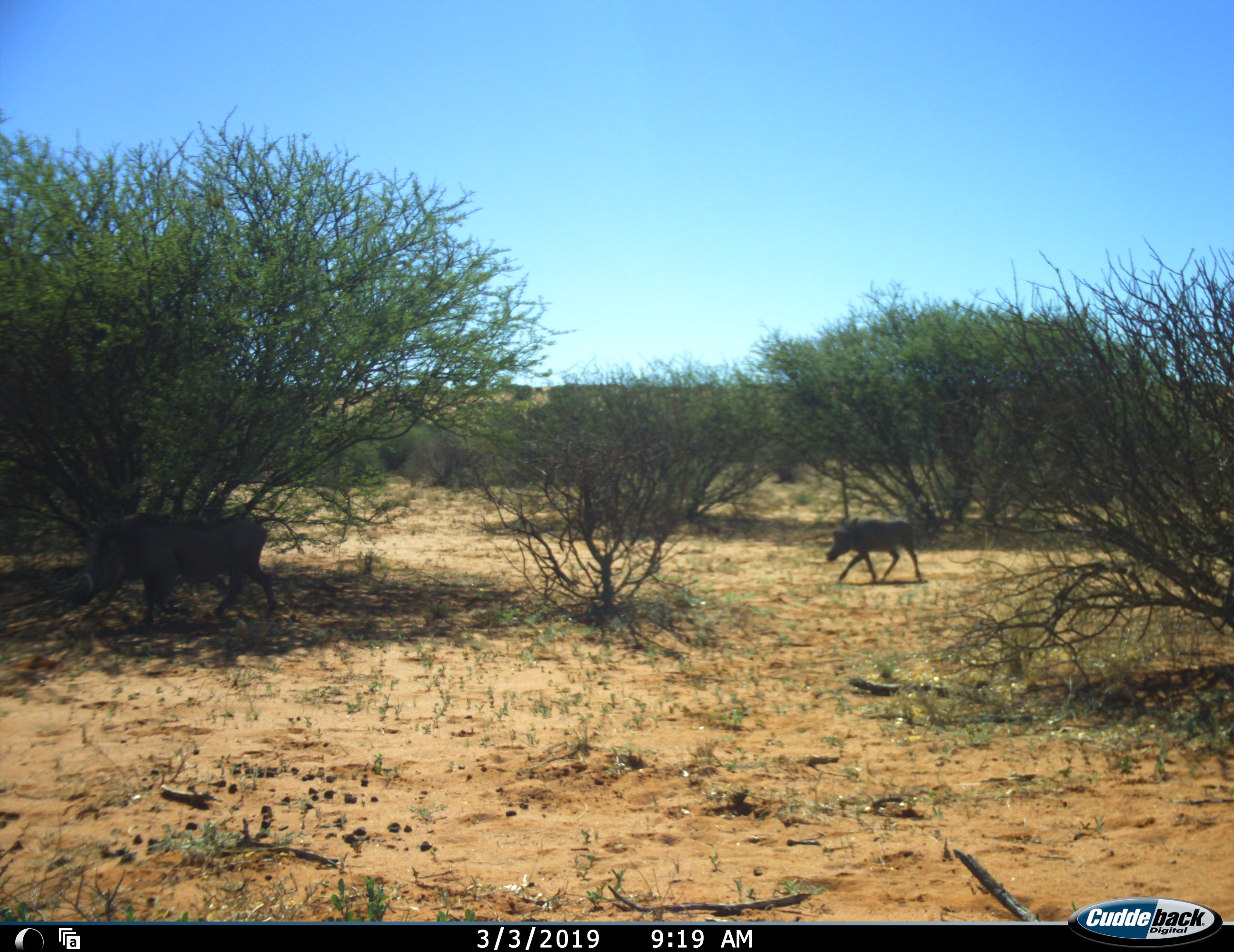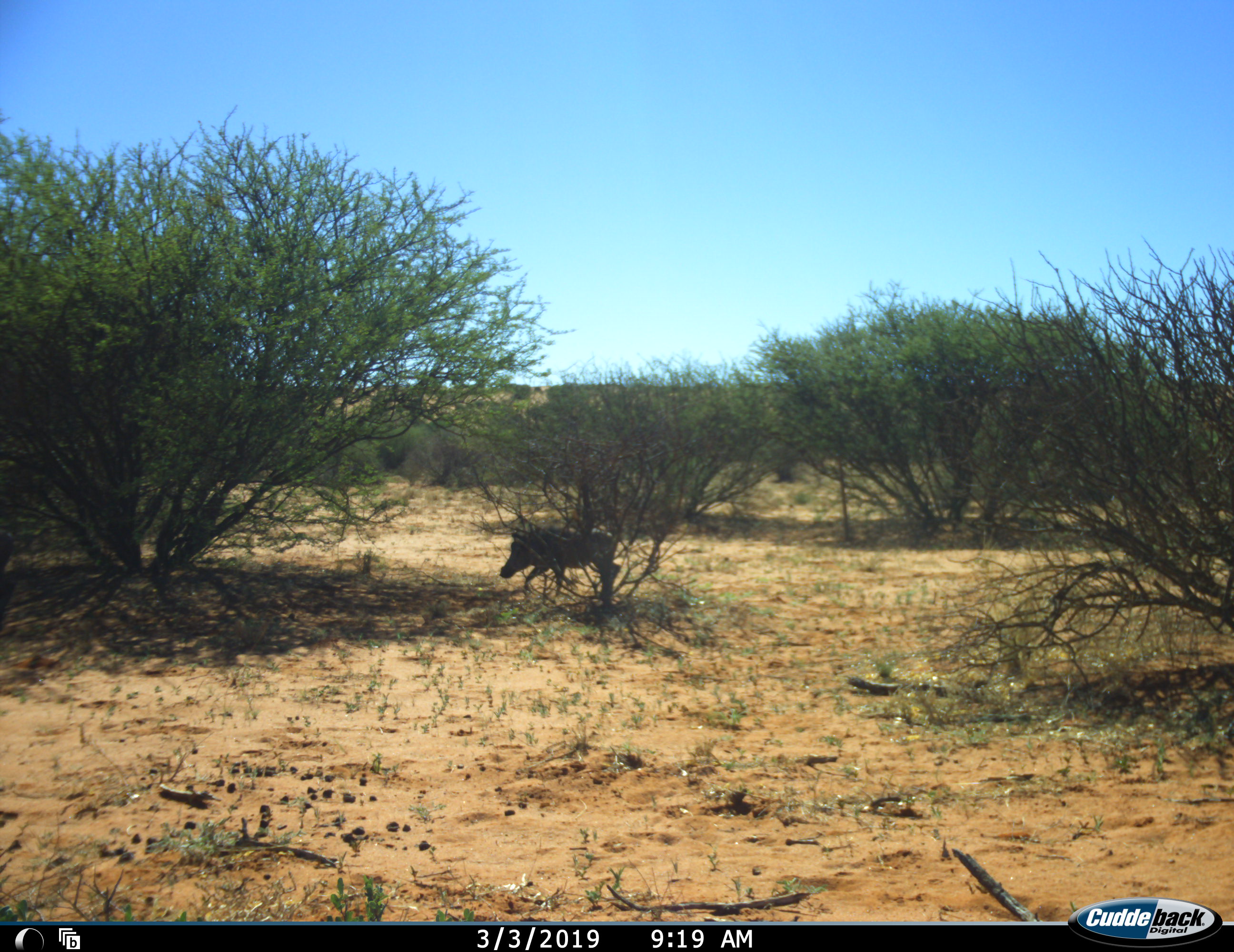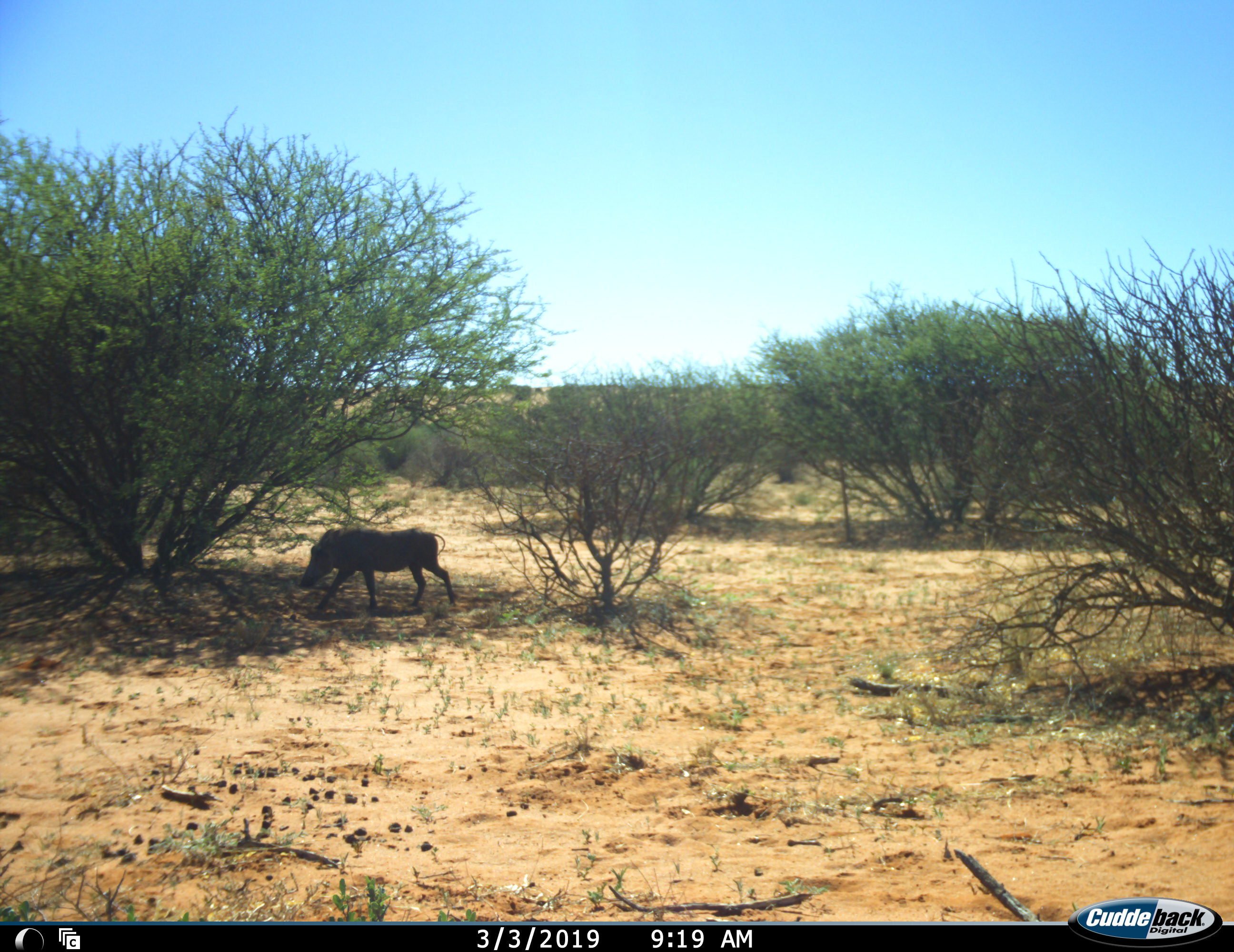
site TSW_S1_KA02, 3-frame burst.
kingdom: Animalia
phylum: Chordata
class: Mammalia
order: Artiodactyla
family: Suidae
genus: Phacochoerus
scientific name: Phacochoerus africanus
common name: warthog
Warthog (Phacochoerus africanus), count 2. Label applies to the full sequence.